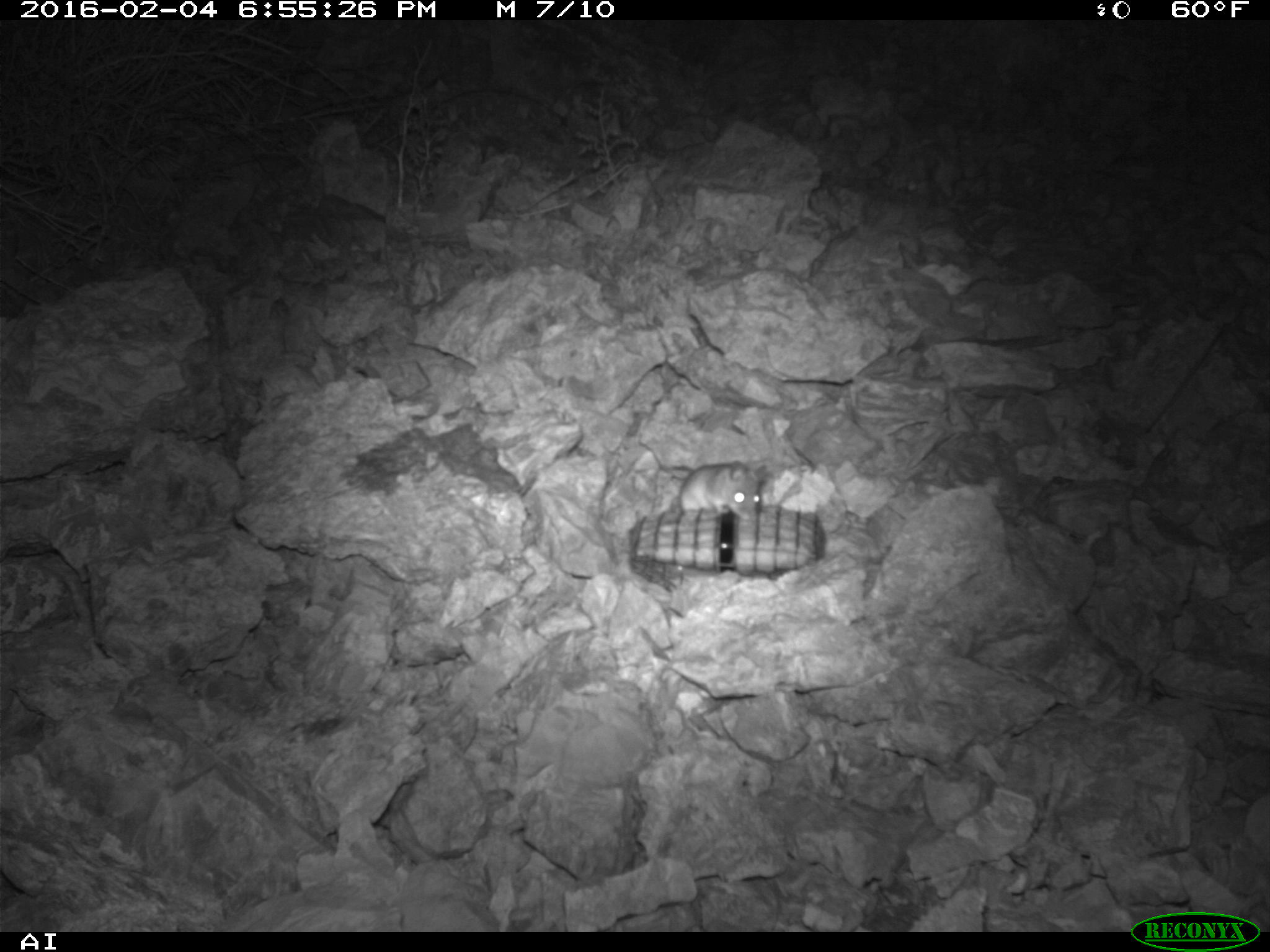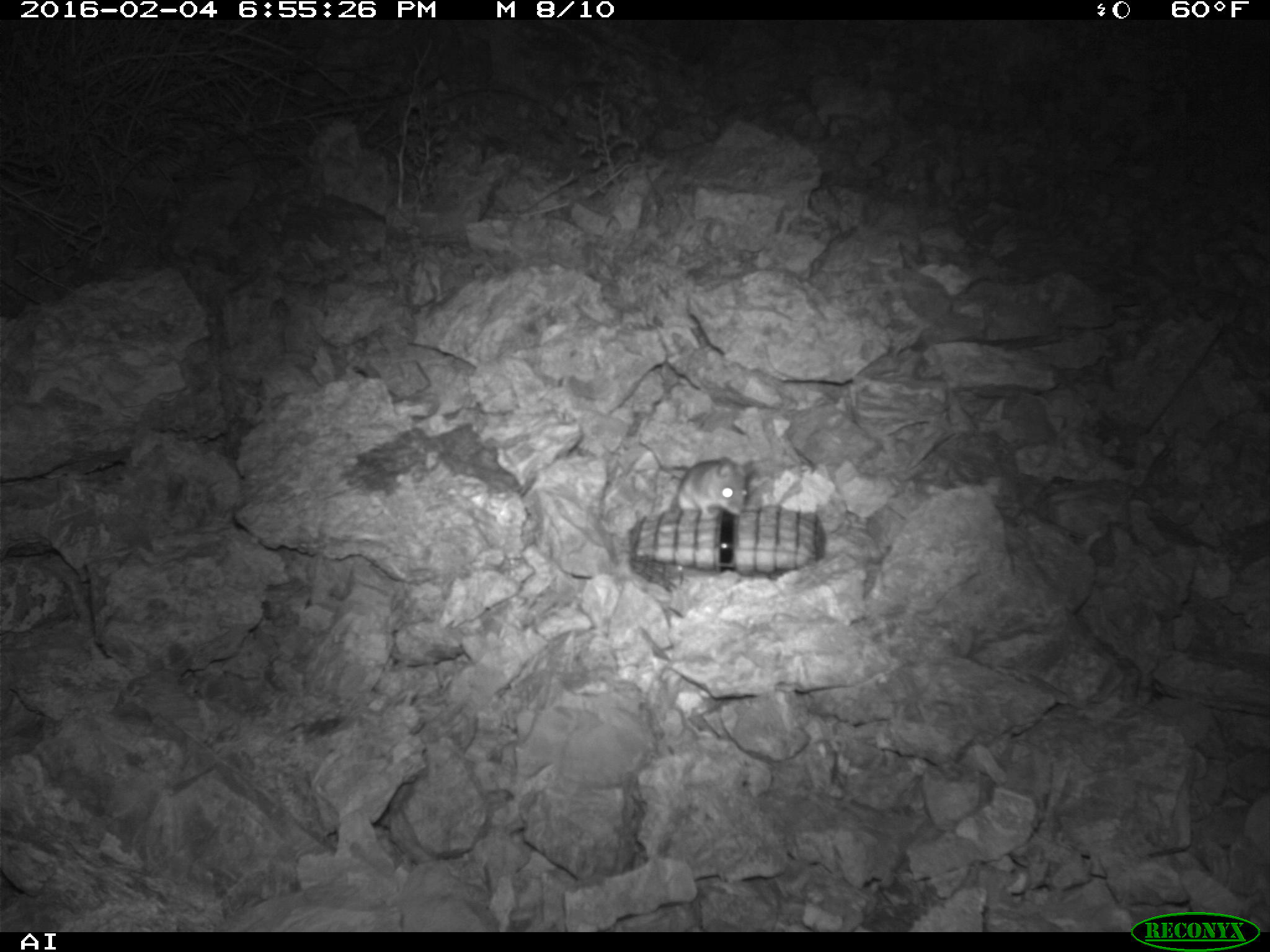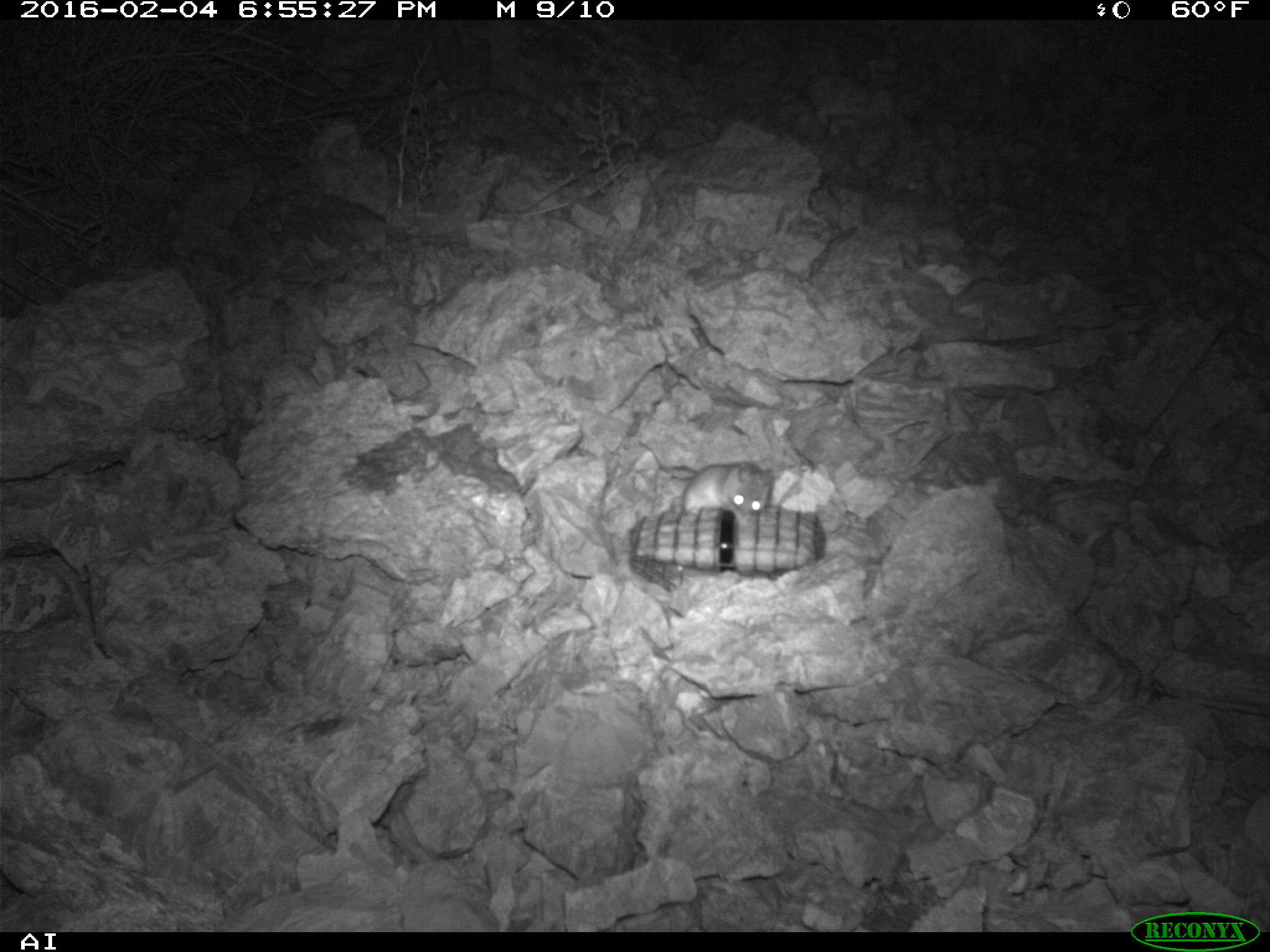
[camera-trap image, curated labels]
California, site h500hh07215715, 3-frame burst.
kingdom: Animalia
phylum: Chordata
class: Mammalia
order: Rodentia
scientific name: Rodentia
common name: rodent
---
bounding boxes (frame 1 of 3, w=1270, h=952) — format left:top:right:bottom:
rodent: 677:461:767:519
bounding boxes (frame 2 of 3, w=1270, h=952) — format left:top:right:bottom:
rodent: 631:438:752:519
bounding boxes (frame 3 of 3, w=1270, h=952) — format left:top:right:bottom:
rodent: 670:459:774:525